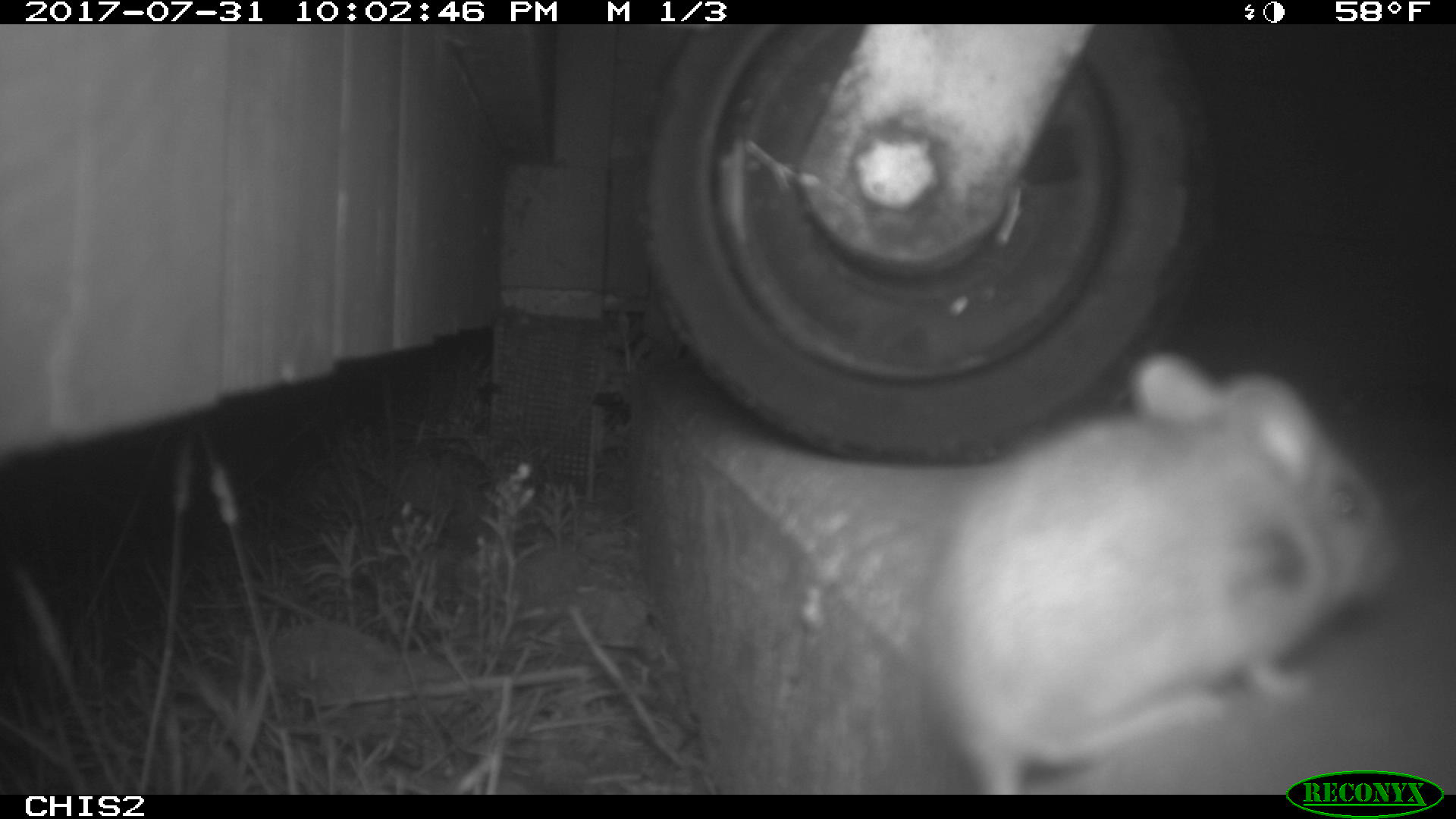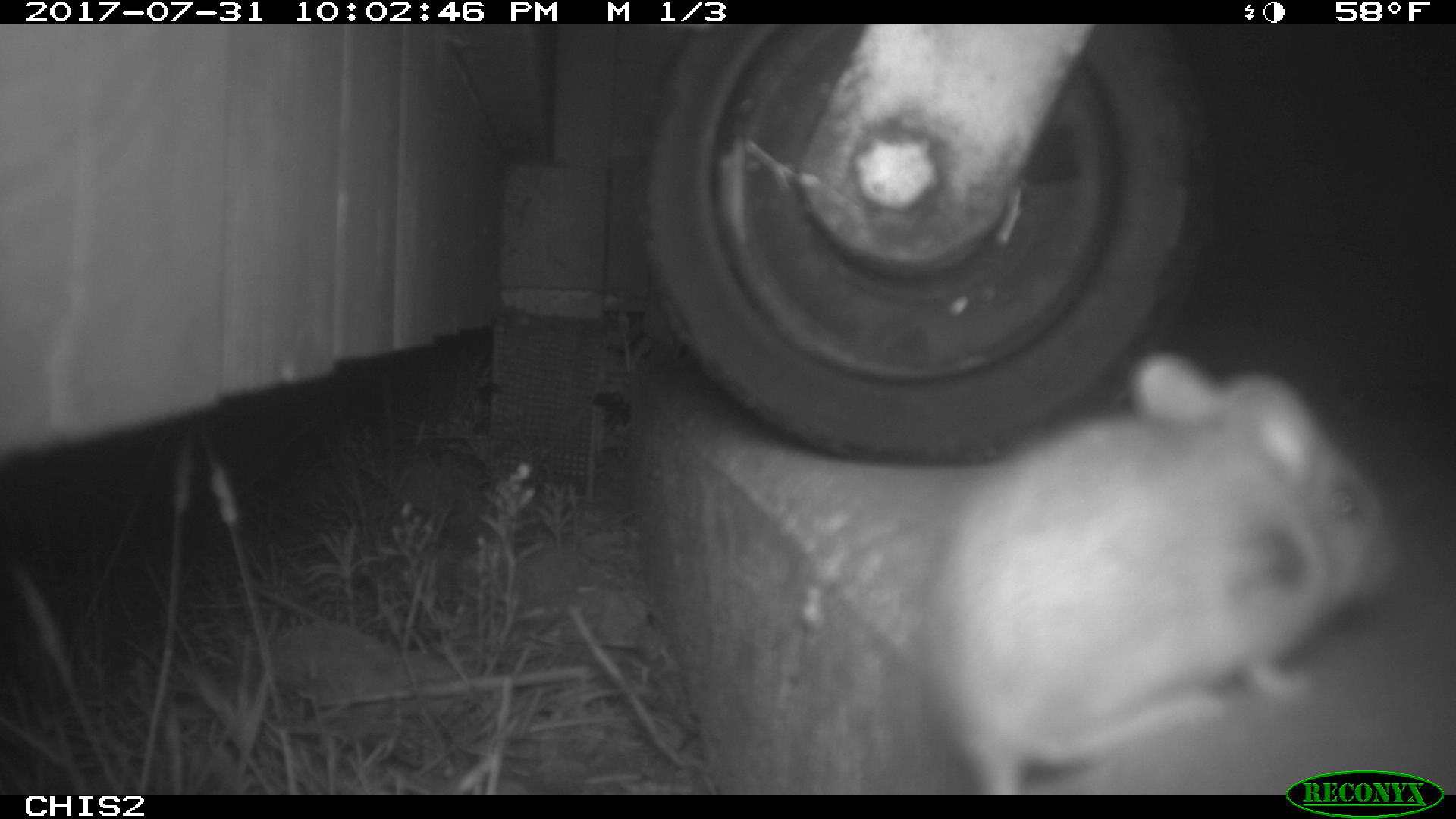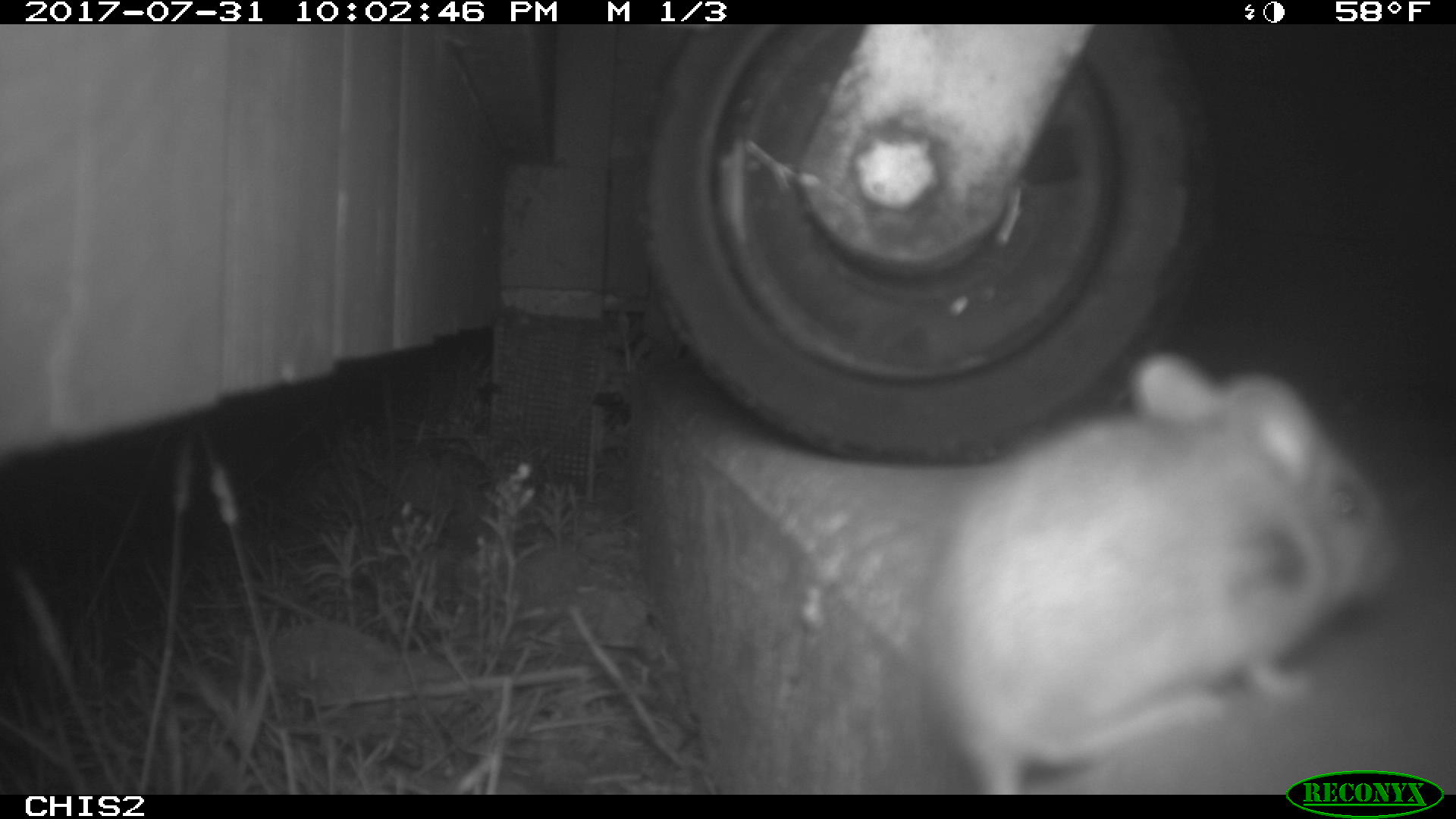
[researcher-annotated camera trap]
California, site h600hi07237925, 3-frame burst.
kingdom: Animalia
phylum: Chordata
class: Mammalia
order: Rodentia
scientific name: Rodentia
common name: rodent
Rodent (Rodentia).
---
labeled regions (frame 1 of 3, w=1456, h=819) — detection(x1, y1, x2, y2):
rodent: detection(915, 347, 1412, 792)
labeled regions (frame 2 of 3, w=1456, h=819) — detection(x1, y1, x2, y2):
rodent: detection(920, 348, 1410, 795)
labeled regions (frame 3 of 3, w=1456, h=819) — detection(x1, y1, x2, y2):
rodent: detection(912, 351, 1406, 794)